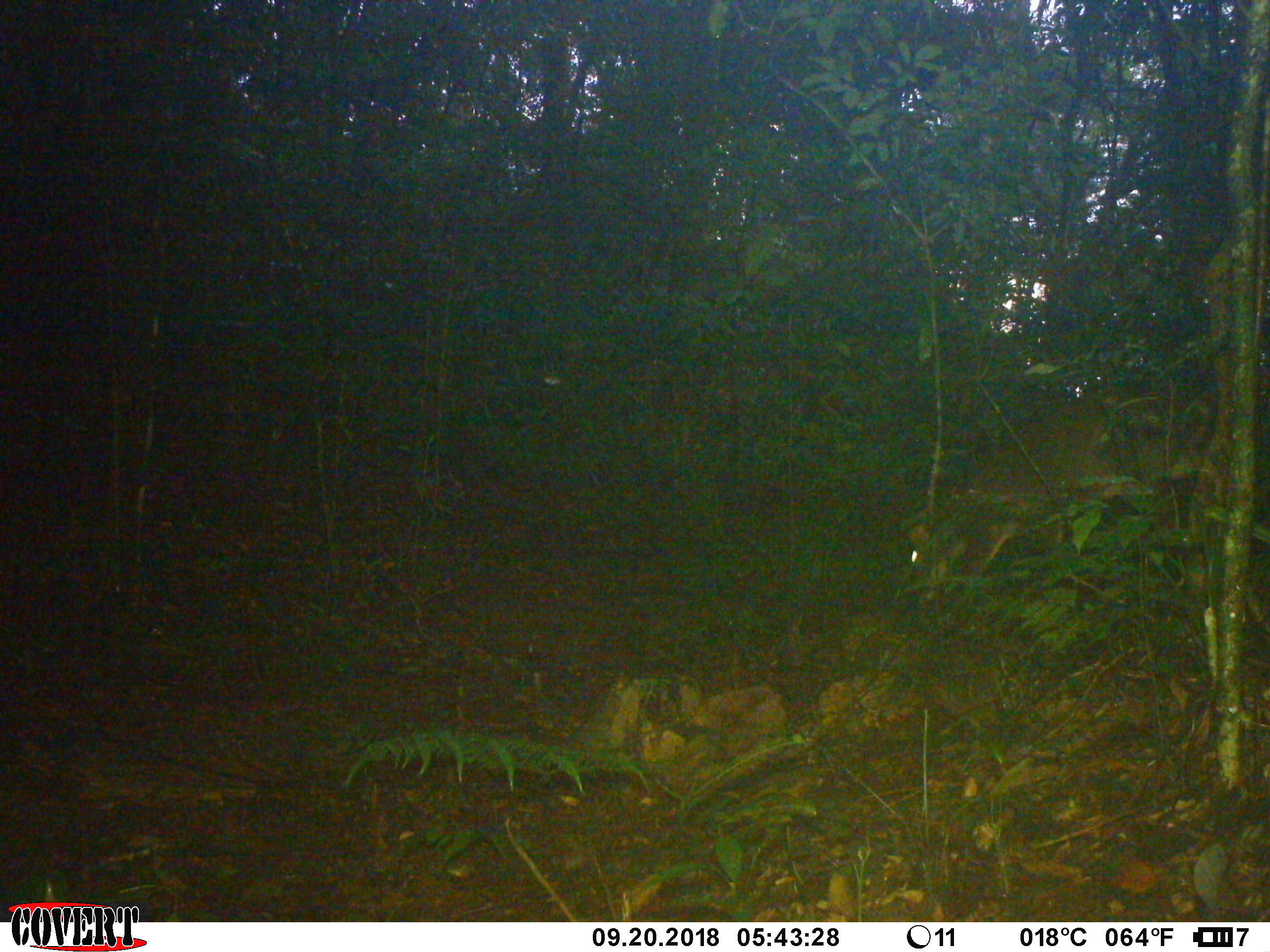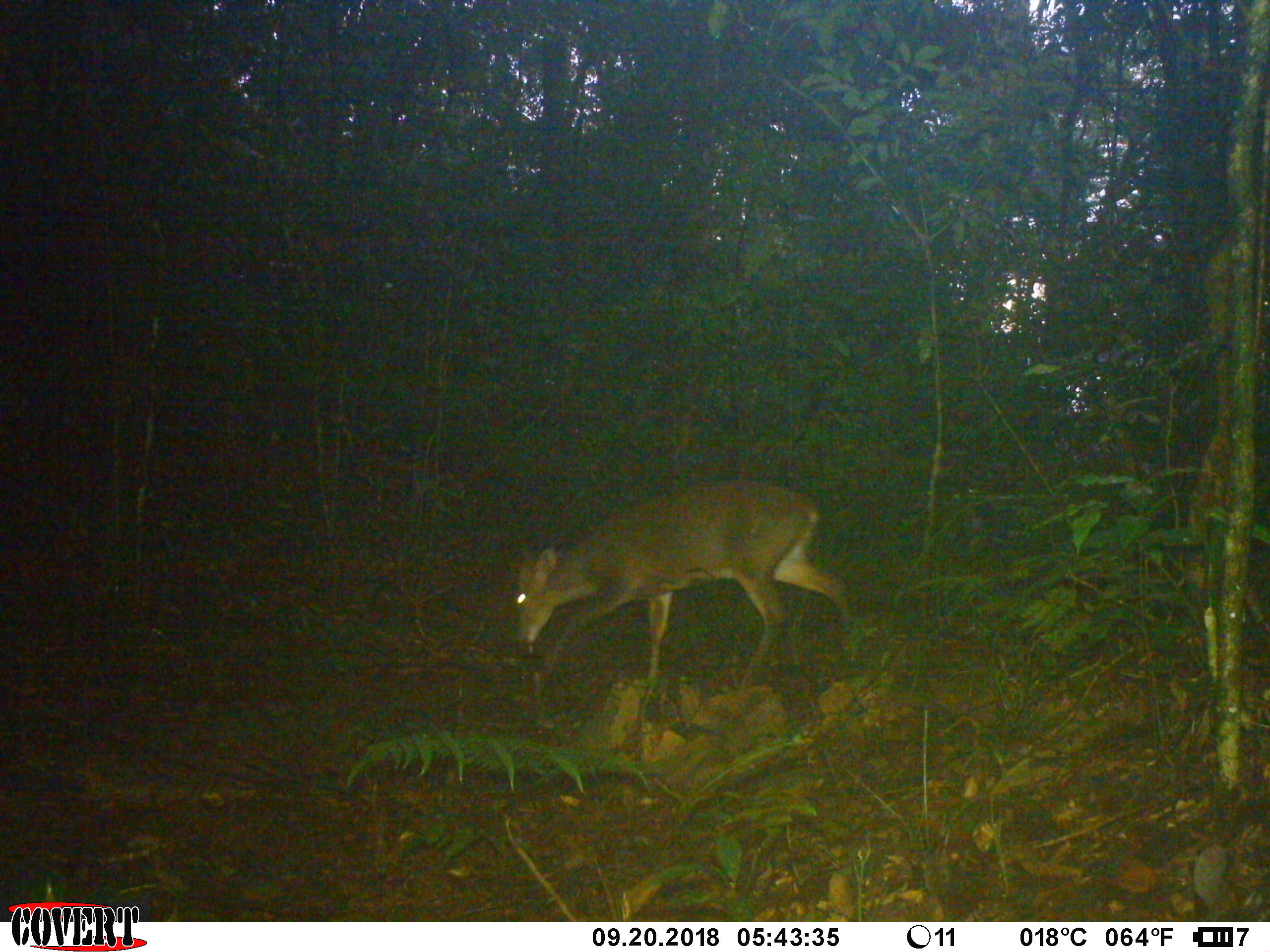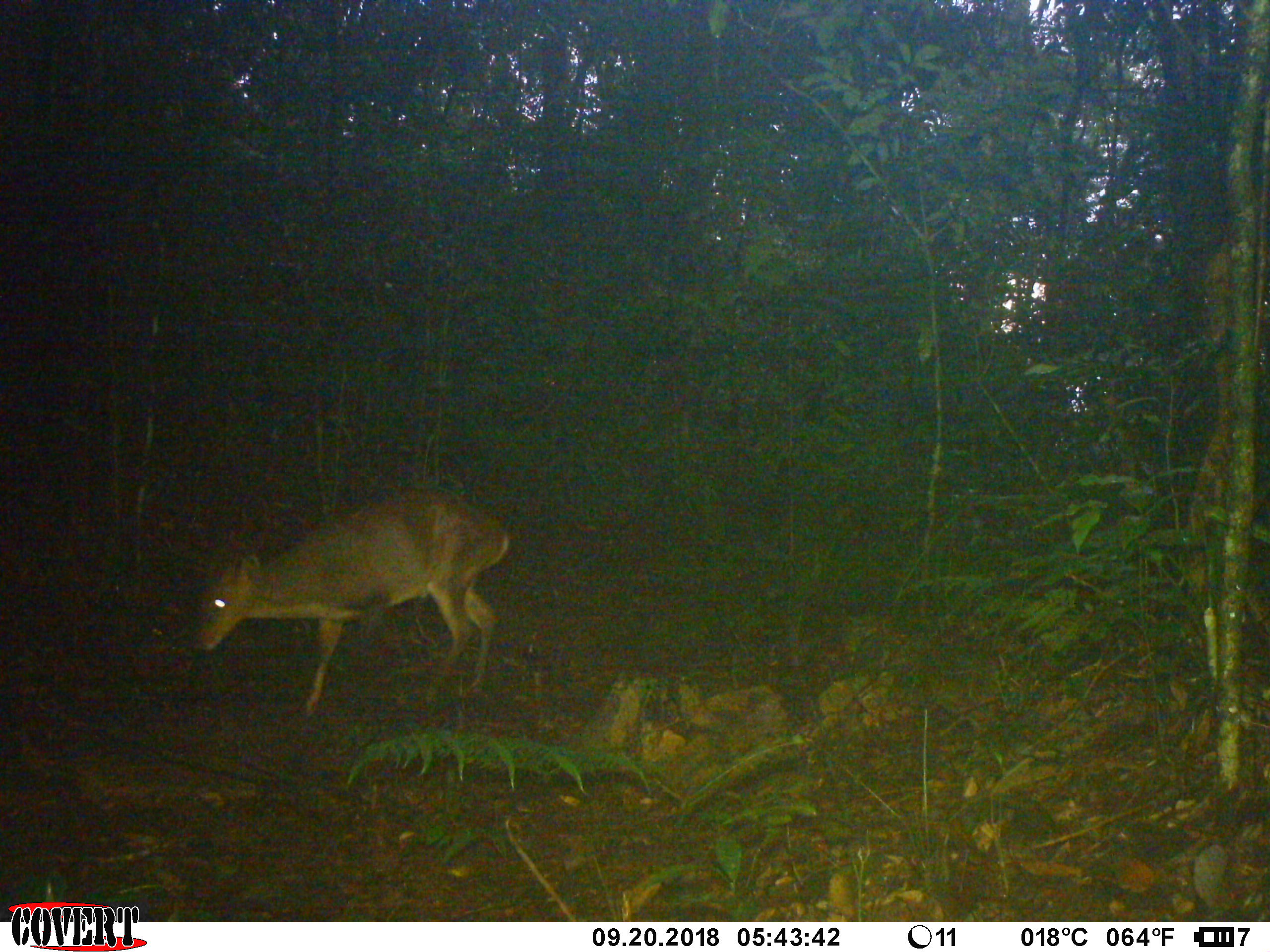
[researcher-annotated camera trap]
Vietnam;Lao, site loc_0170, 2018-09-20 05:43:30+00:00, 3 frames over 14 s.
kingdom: Animalia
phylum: Chordata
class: Mammalia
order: Artiodactyla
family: Cervidae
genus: Muntiacus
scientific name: Muntiacus vuquangensis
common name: large-antlered muntjac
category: large antlered muntjac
Large antlered muntjac (large-antlered muntjac) (Muntiacus vuquangensis). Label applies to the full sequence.